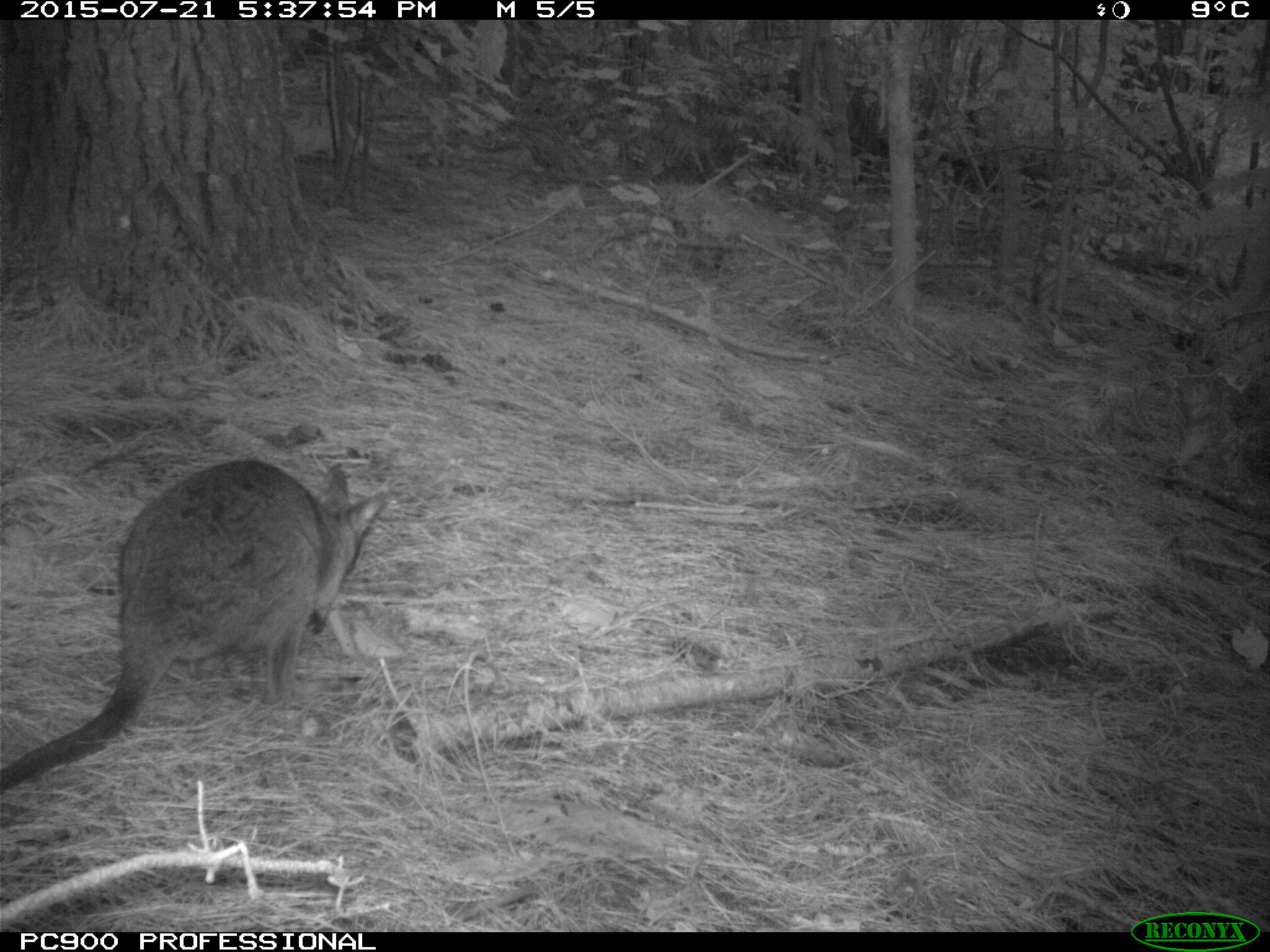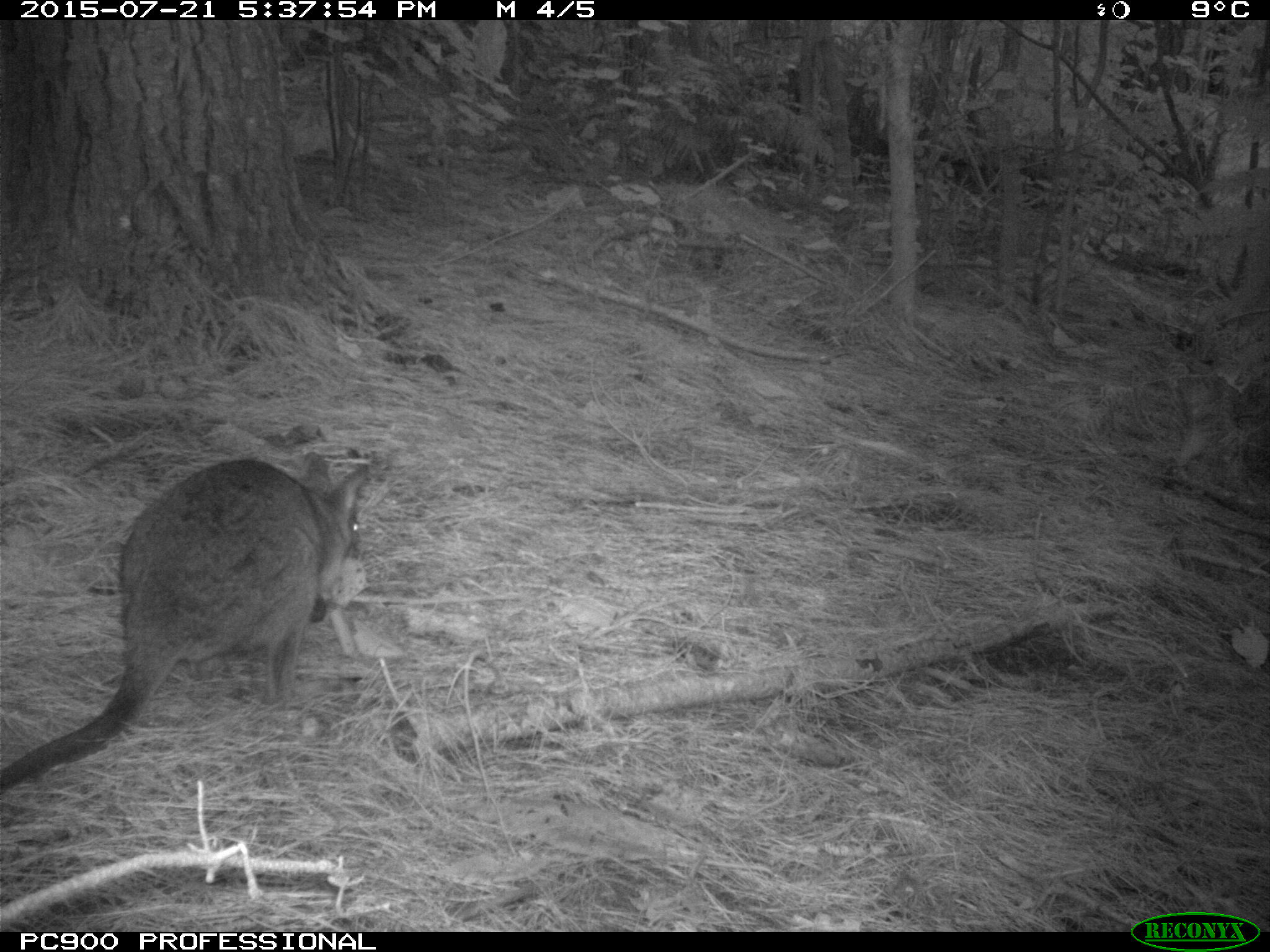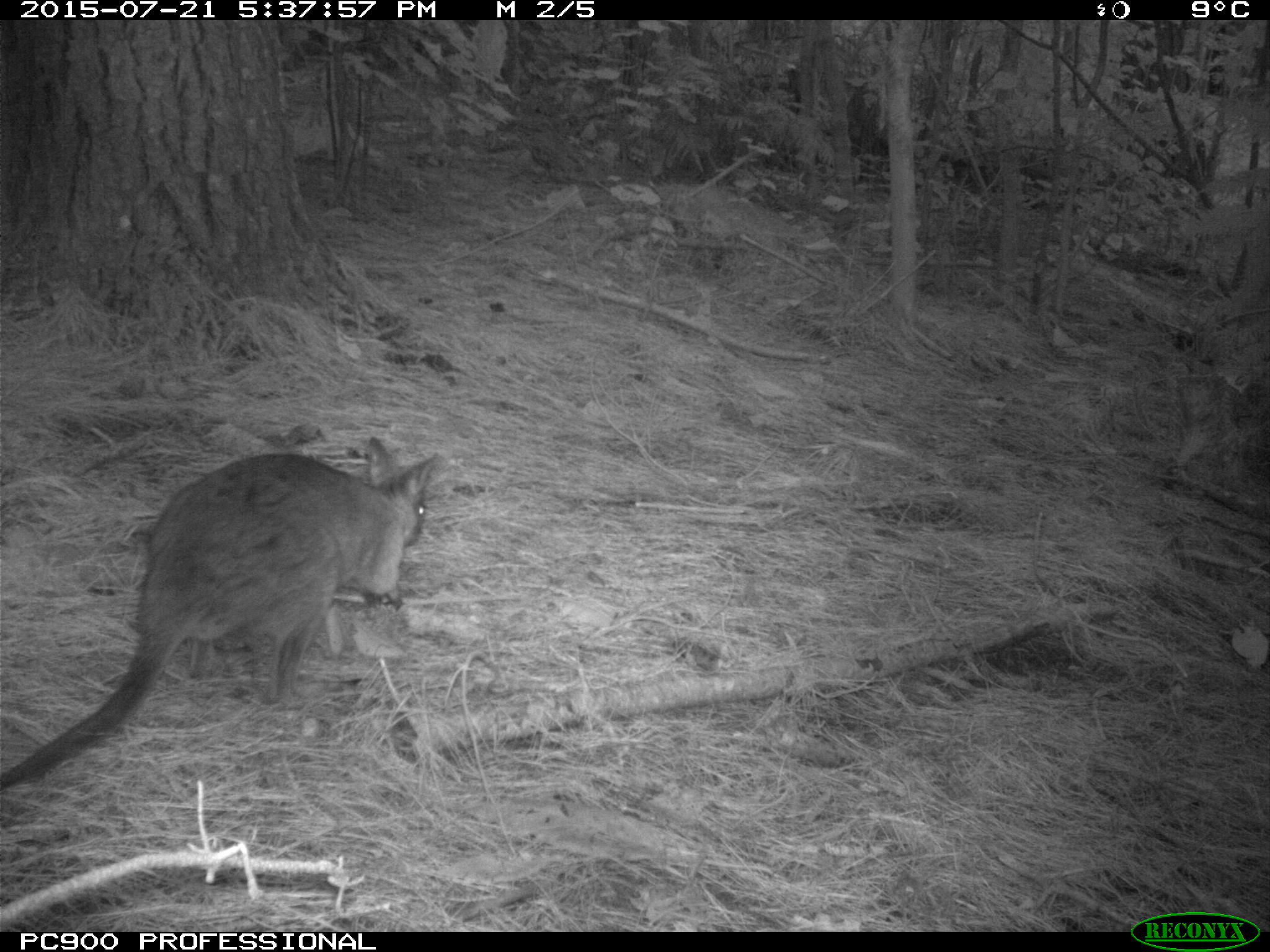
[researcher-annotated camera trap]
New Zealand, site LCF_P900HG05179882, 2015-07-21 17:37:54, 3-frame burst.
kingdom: Animalia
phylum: Chordata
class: Mammalia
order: Diprotodontia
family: Macropodidae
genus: Notamacropus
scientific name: Notamacropus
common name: wallaby